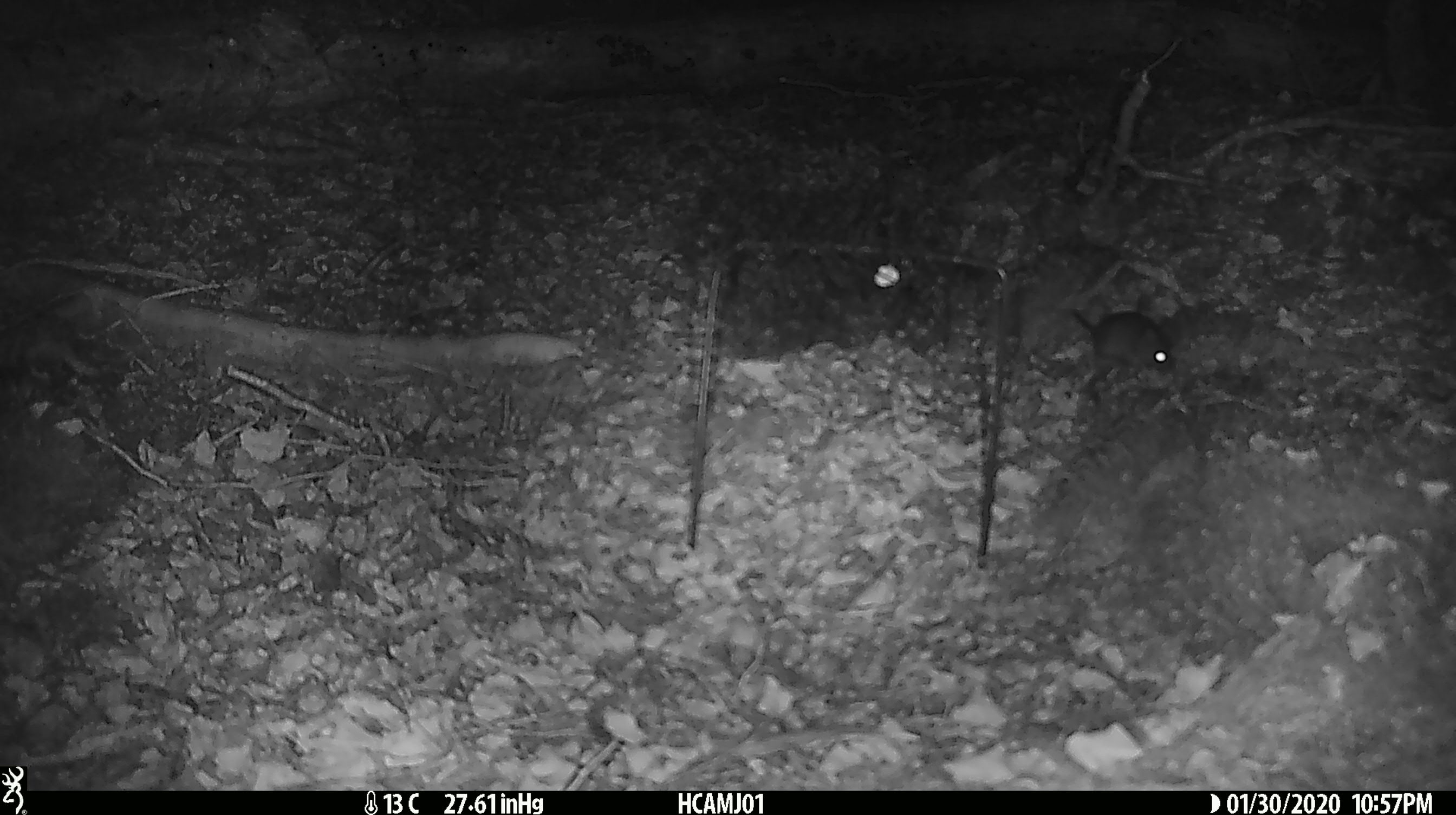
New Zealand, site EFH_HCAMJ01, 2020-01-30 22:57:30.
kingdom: Animalia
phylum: Chordata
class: Mammalia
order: Rodentia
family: Muridae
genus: Mus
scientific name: Mus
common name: mouse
Mouse (Mus).